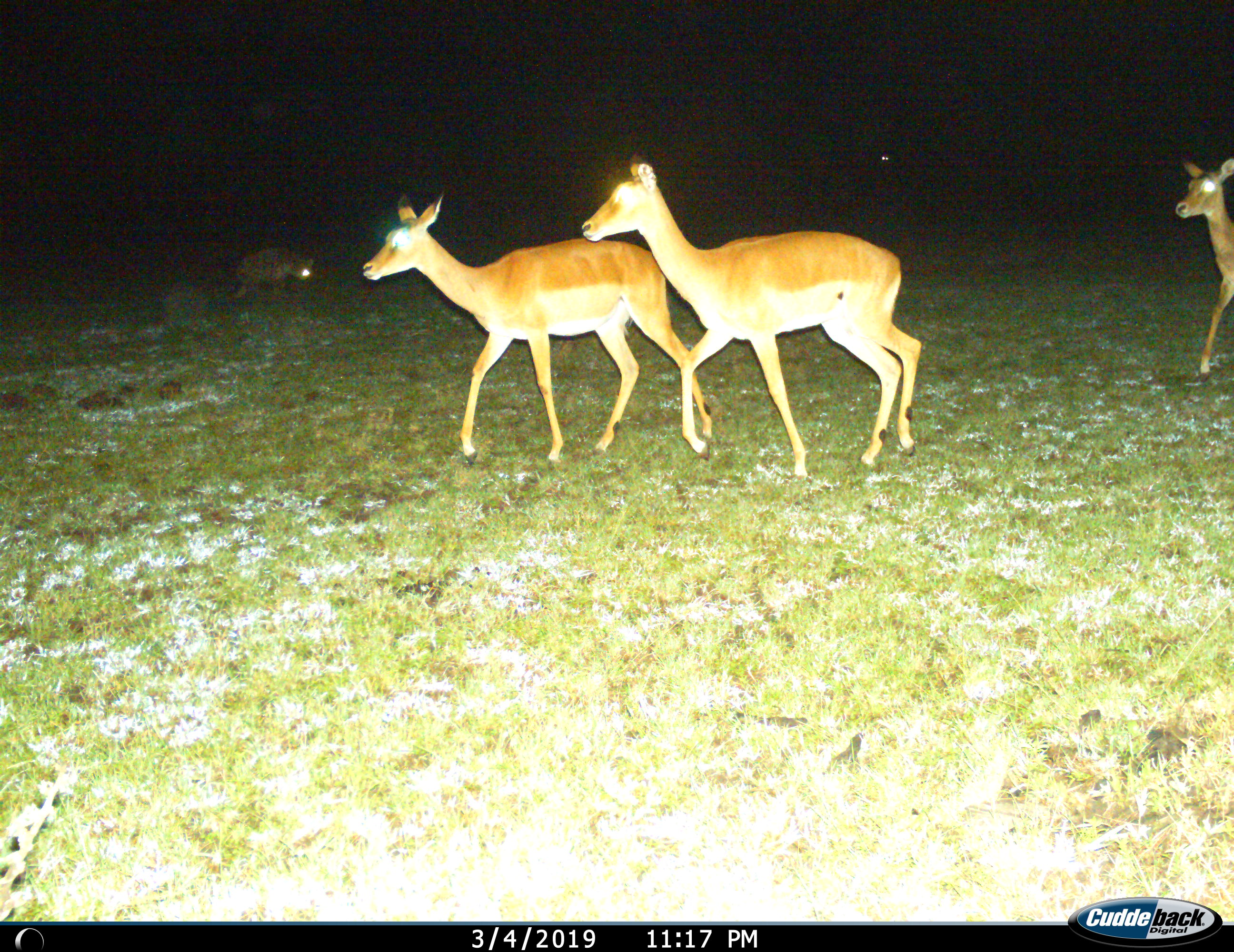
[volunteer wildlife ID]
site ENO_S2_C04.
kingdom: Animalia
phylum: Chordata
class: Mammalia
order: Carnivora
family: Hyaenidae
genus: Crocuta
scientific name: Crocuta crocuta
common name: spotted hyena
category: hyenaspotted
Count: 1.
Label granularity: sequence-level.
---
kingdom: Animalia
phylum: Chordata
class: Mammalia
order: Artiodactyla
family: Bovidae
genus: Aepyceros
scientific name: Aepyceros melampus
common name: impala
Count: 3.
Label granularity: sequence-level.